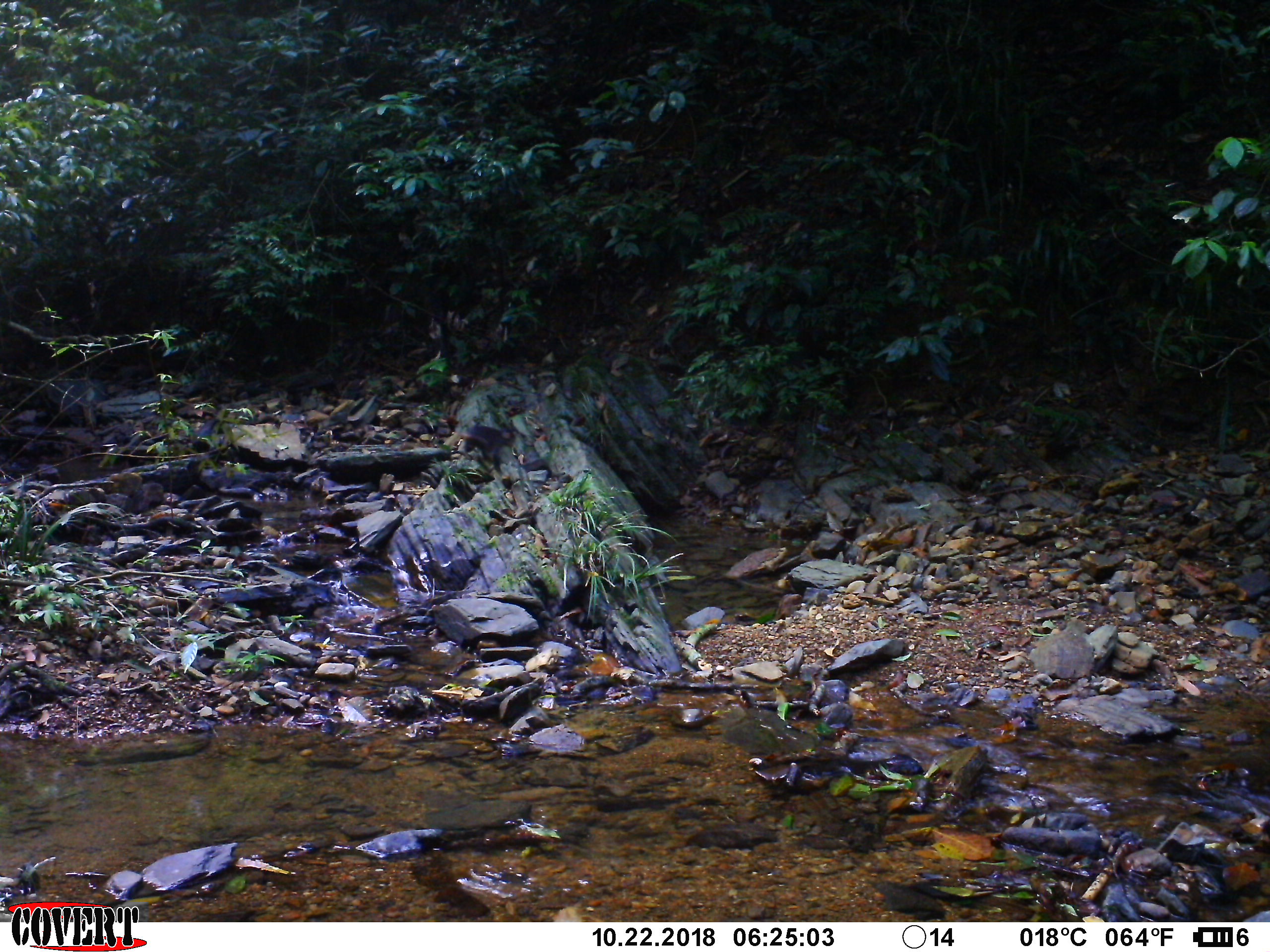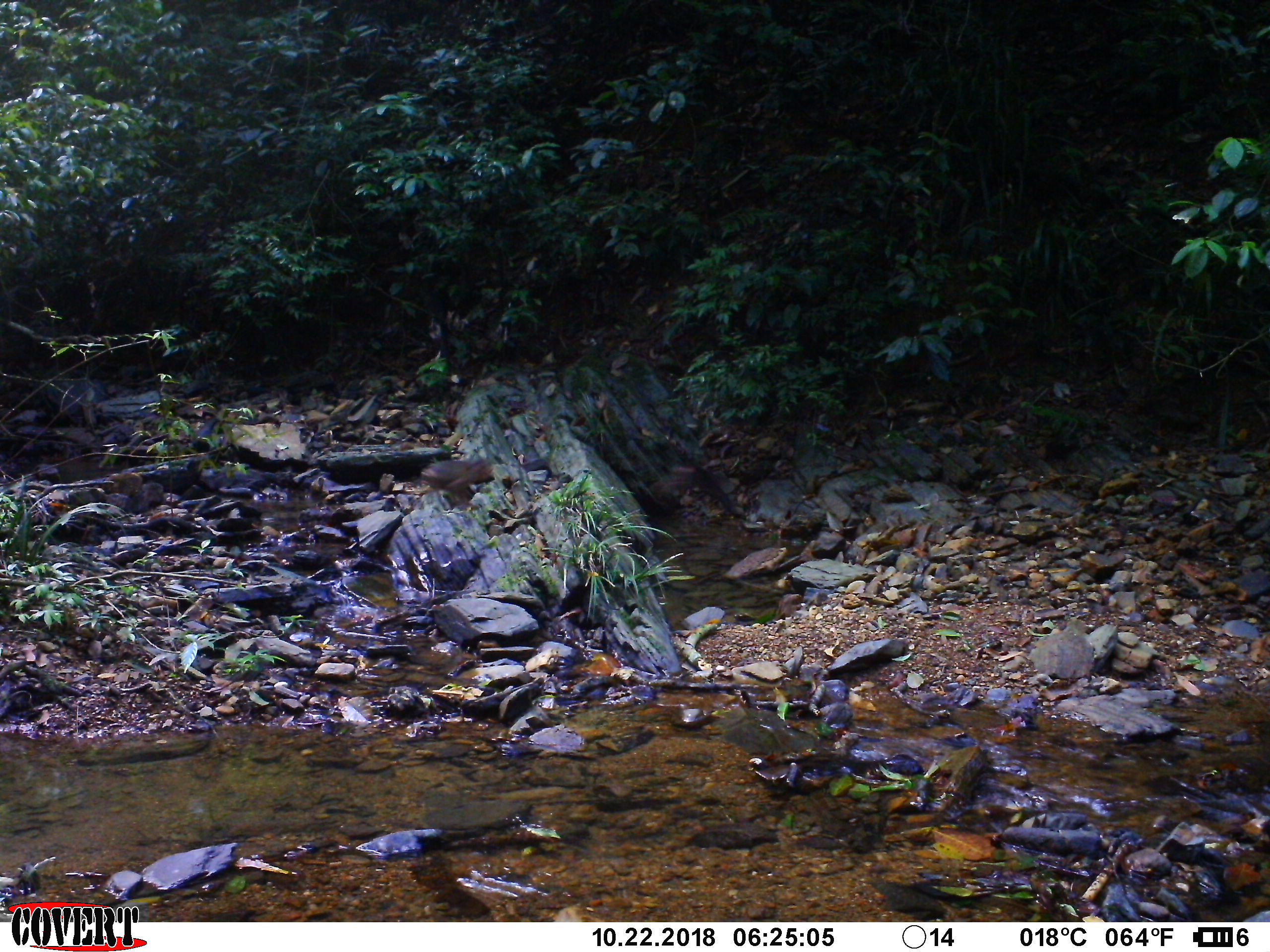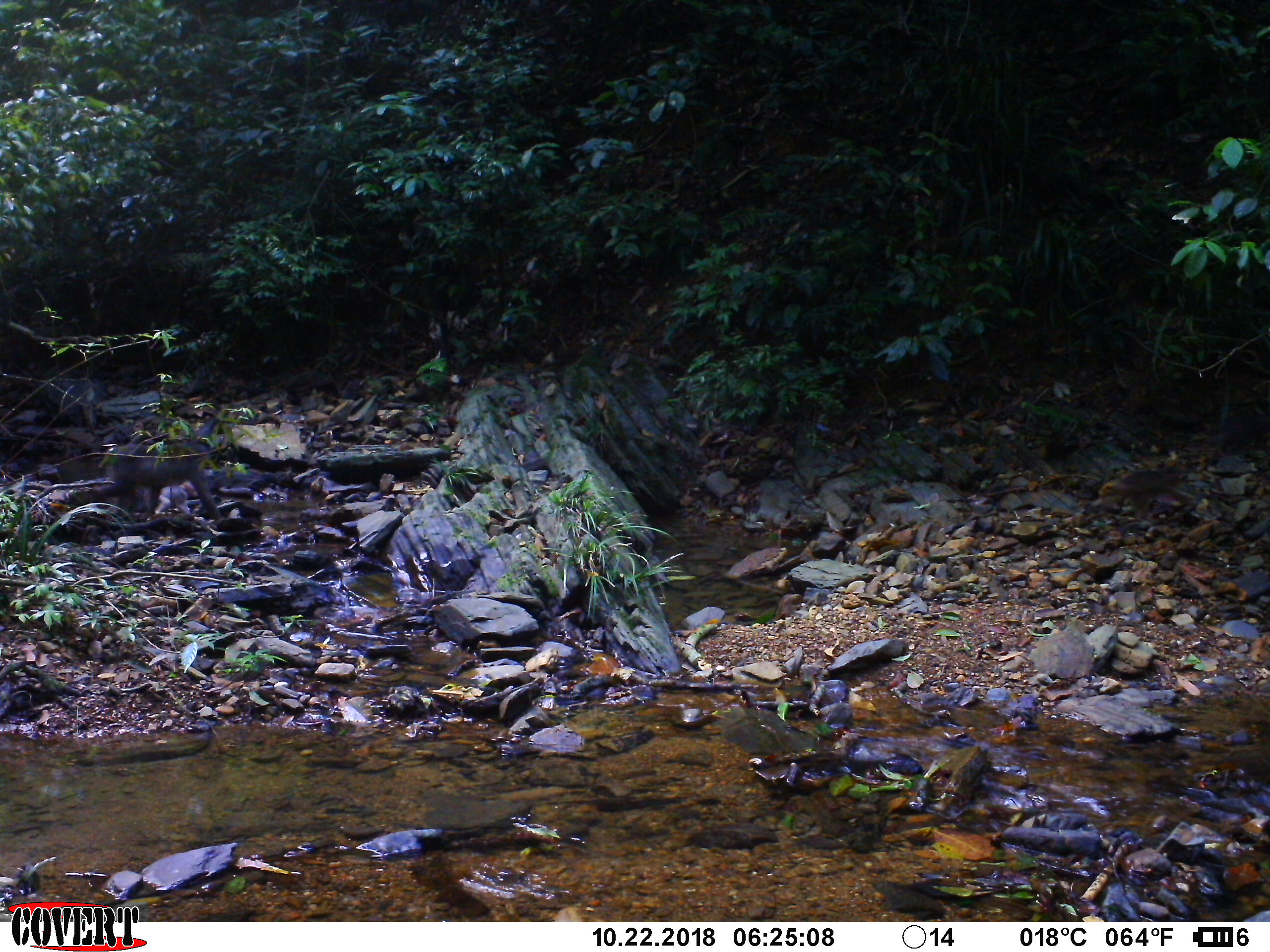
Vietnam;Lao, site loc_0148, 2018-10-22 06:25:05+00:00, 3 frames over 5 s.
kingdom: Animalia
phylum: Chordata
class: Mammalia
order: Primates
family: Cercopithecidae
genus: Macaca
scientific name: Macaca arctoides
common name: stump-tailed macaque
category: stump tailed macaque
Stump tailed macaque (stump-tailed macaque) (Macaca arctoides). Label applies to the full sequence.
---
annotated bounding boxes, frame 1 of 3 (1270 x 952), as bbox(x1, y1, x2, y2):
stump tailed macaque: bbox(458, 424, 514, 474)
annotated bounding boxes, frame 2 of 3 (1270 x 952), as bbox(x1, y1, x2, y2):
stump tailed macaque: bbox(420, 456, 495, 507)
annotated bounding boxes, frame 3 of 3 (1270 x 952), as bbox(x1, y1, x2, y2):
stump tailed macaque: bbox(88, 417, 225, 523)